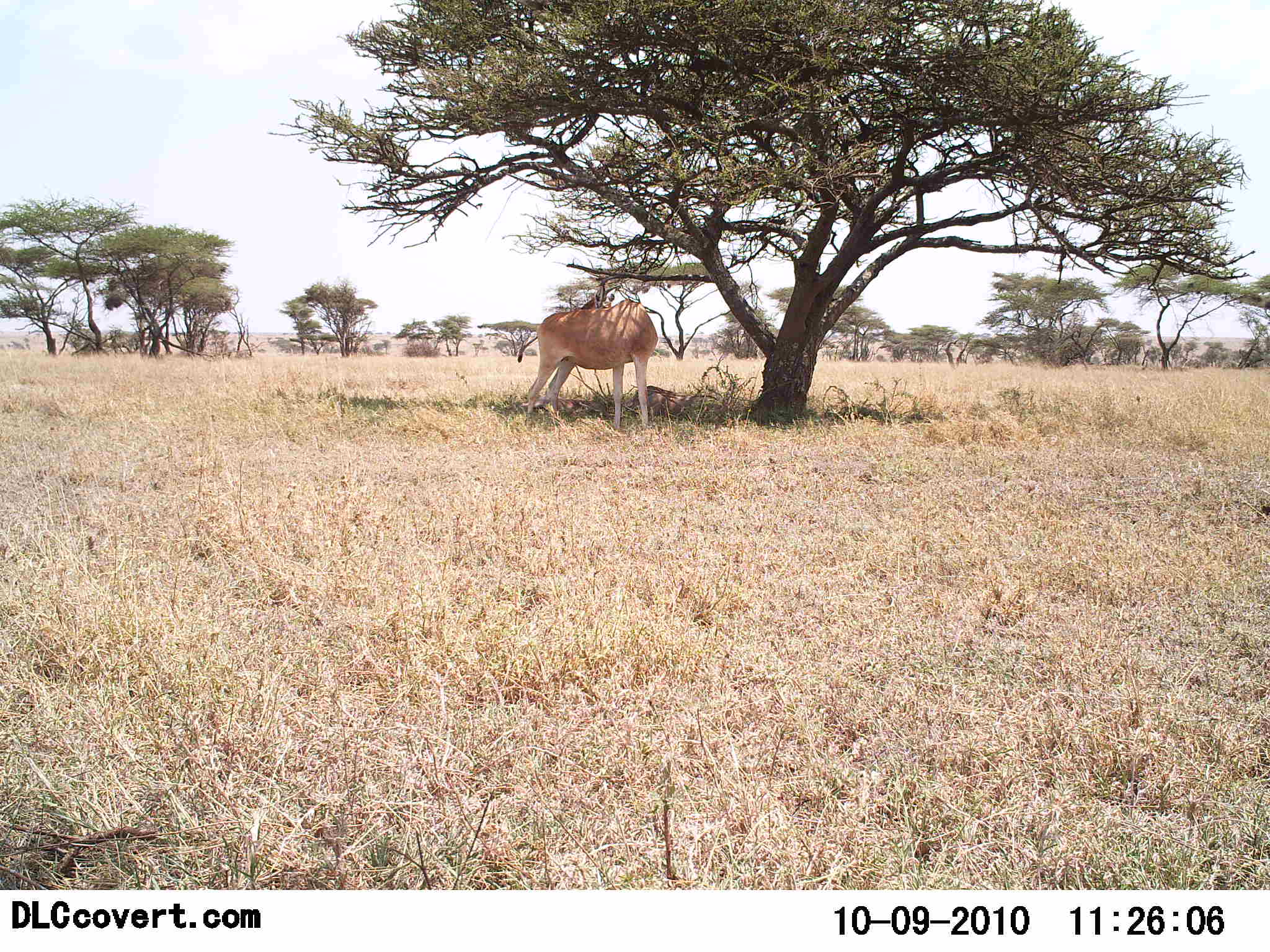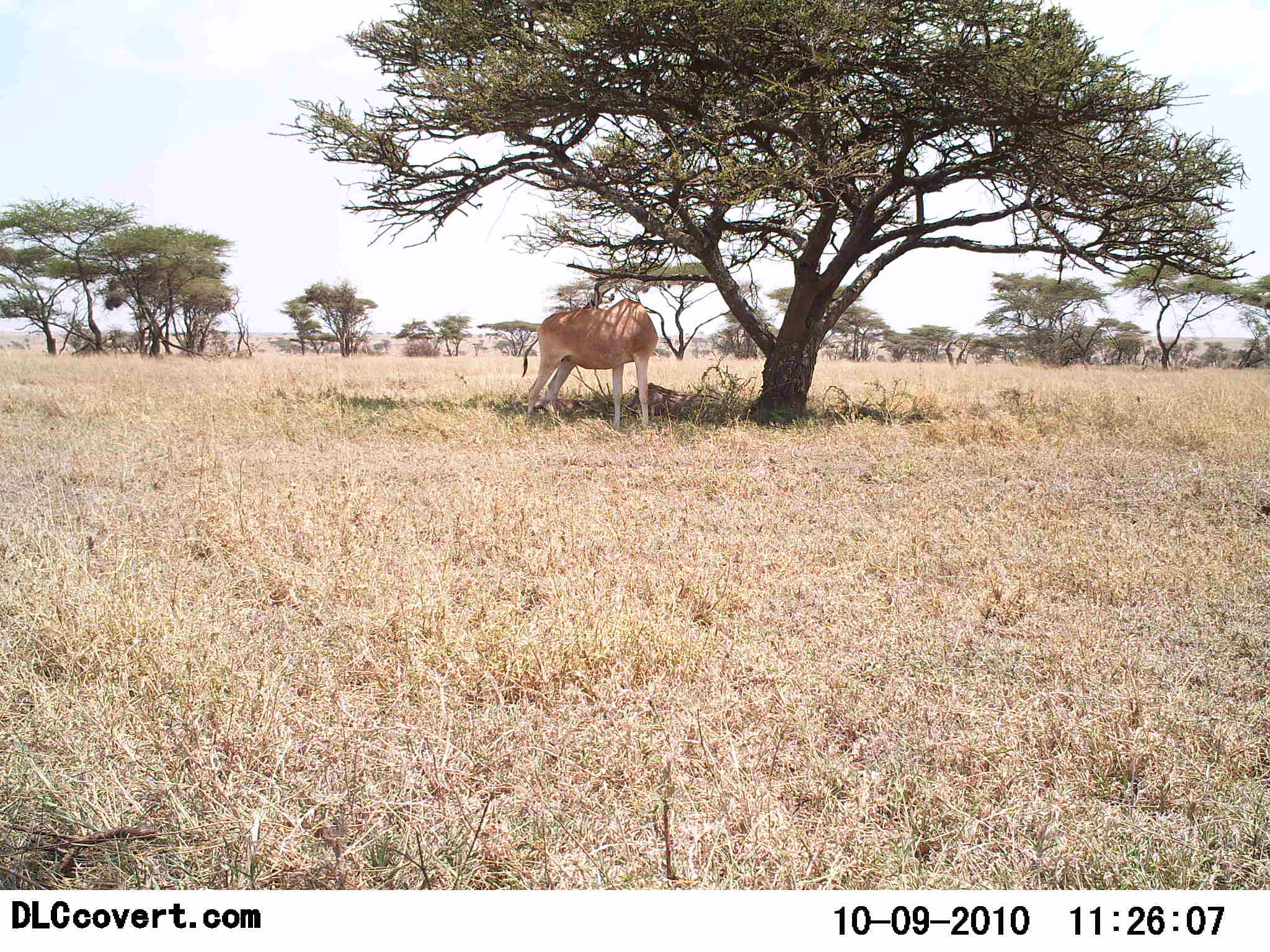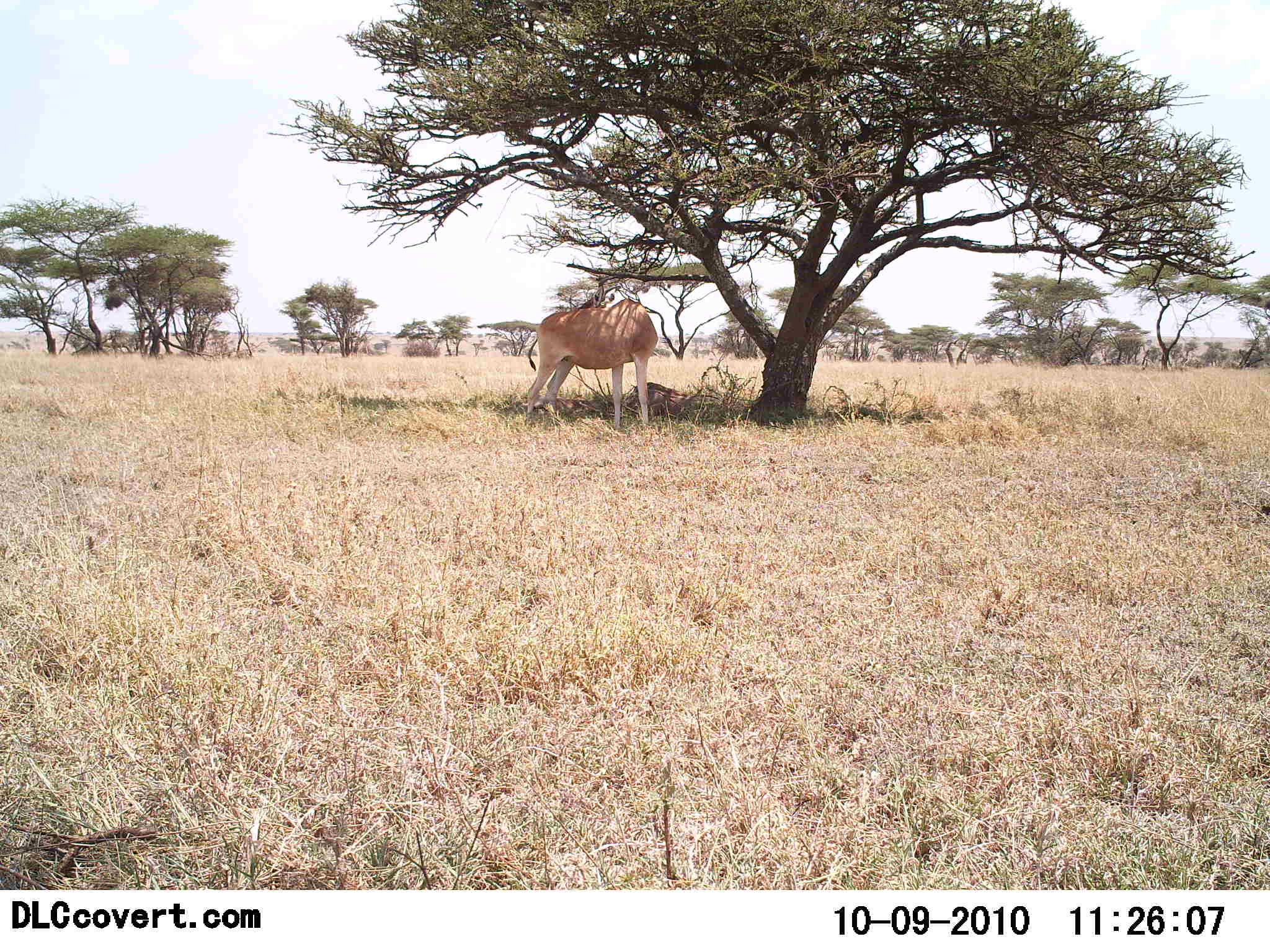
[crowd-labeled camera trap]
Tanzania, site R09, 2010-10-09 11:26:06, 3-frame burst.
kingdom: Animalia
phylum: Chordata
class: Mammalia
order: Artiodactyla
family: Bovidae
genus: Alcelaphus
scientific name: Alcelaphus buselaphus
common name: hartebeest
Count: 2.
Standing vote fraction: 92%.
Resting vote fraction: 58%.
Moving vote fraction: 0%.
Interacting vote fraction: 0%.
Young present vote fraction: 25%.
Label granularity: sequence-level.